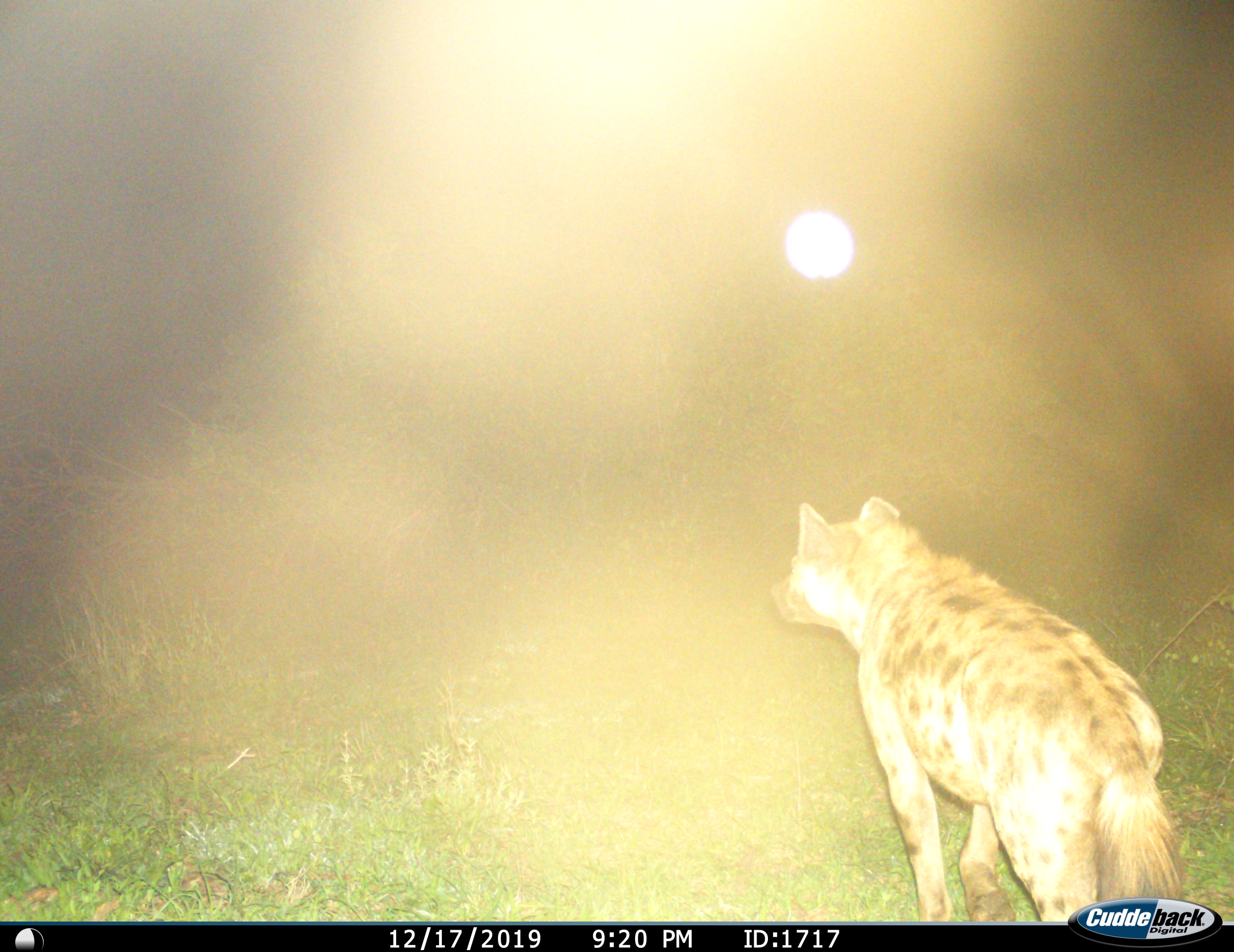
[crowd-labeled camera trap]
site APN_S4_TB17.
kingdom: Animalia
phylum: Chordata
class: Mammalia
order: Carnivora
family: Hyaenidae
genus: Crocuta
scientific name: Crocuta crocuta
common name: spotted hyena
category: hyenaspotted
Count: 1.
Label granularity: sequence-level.